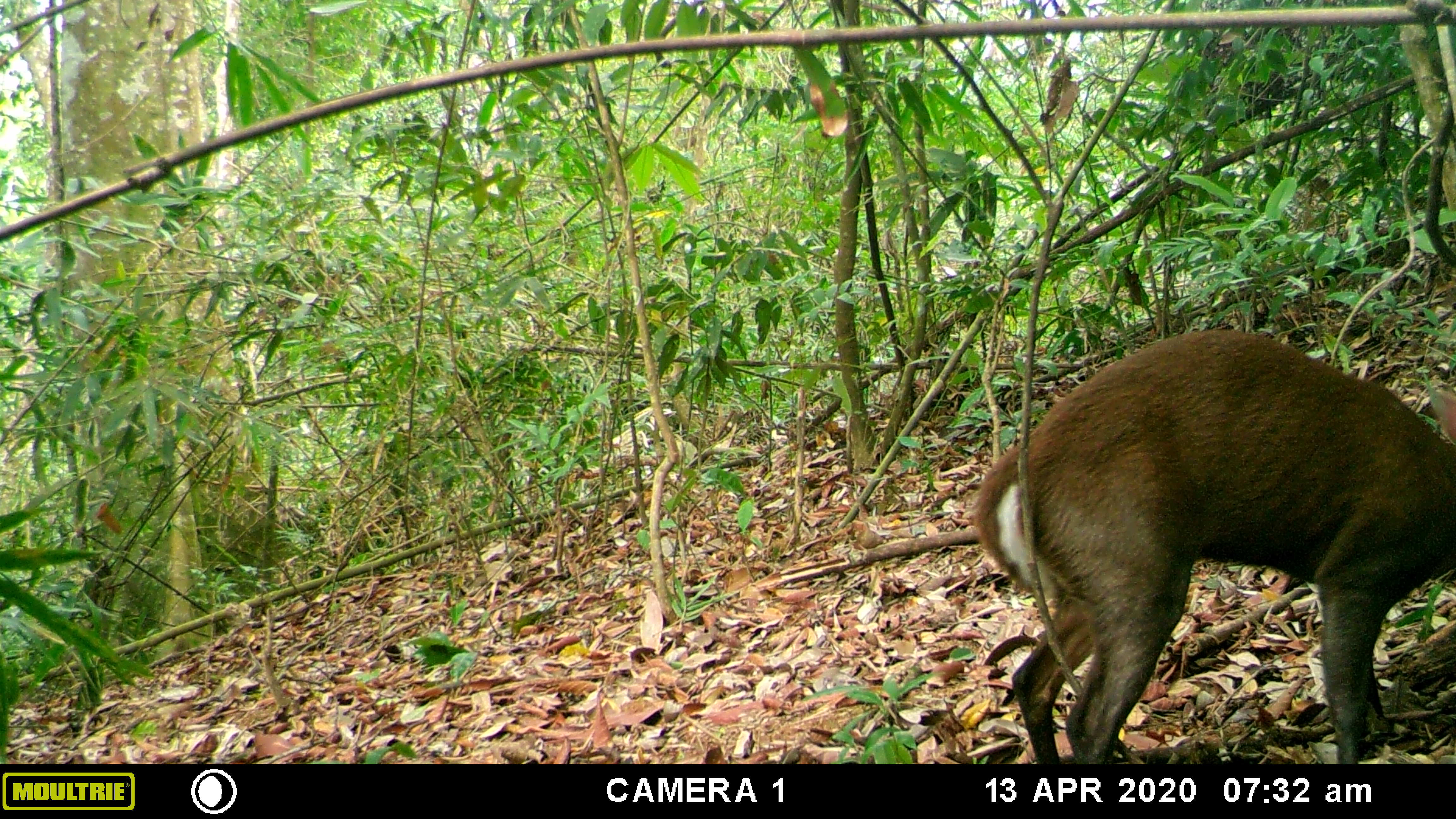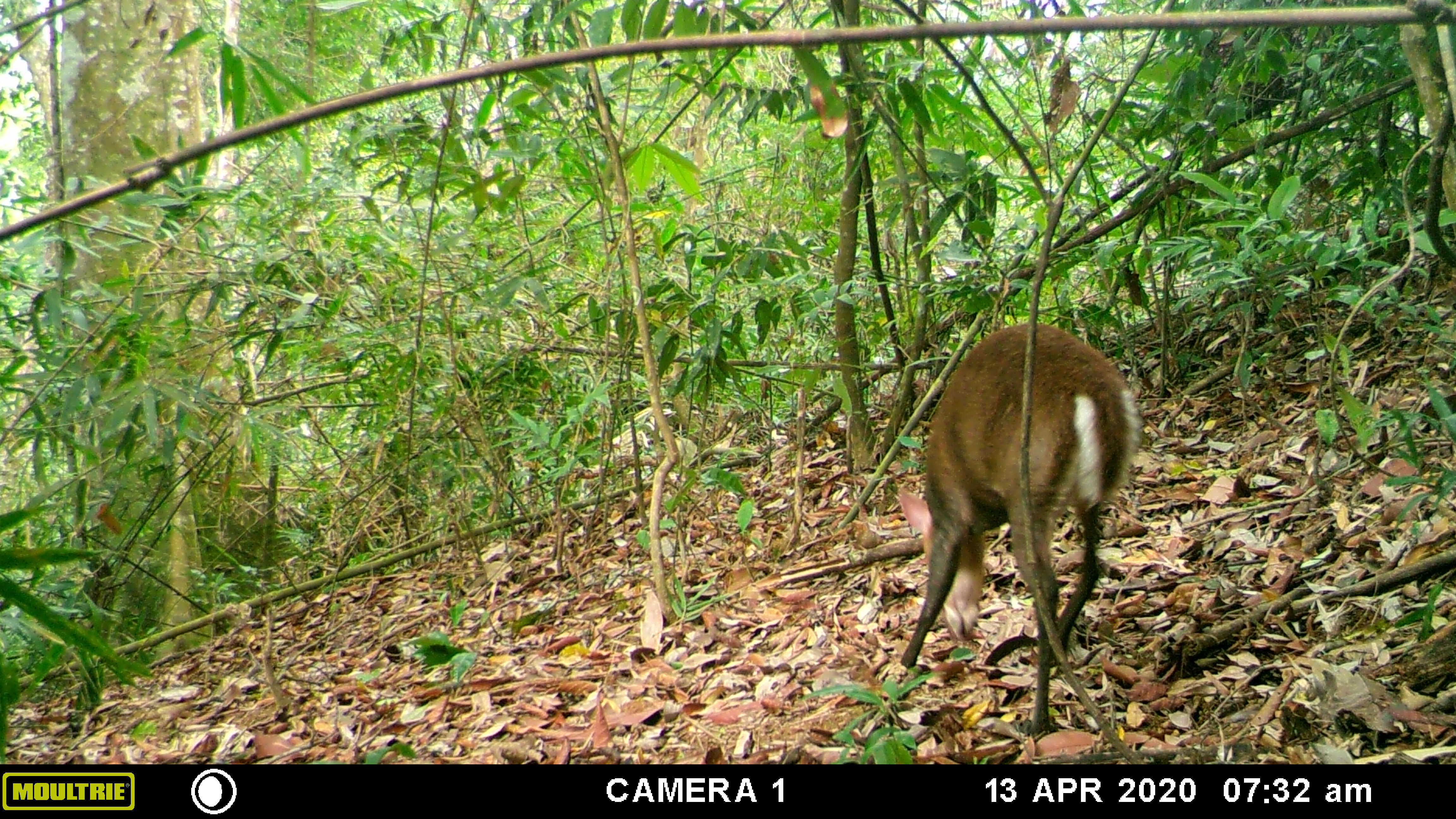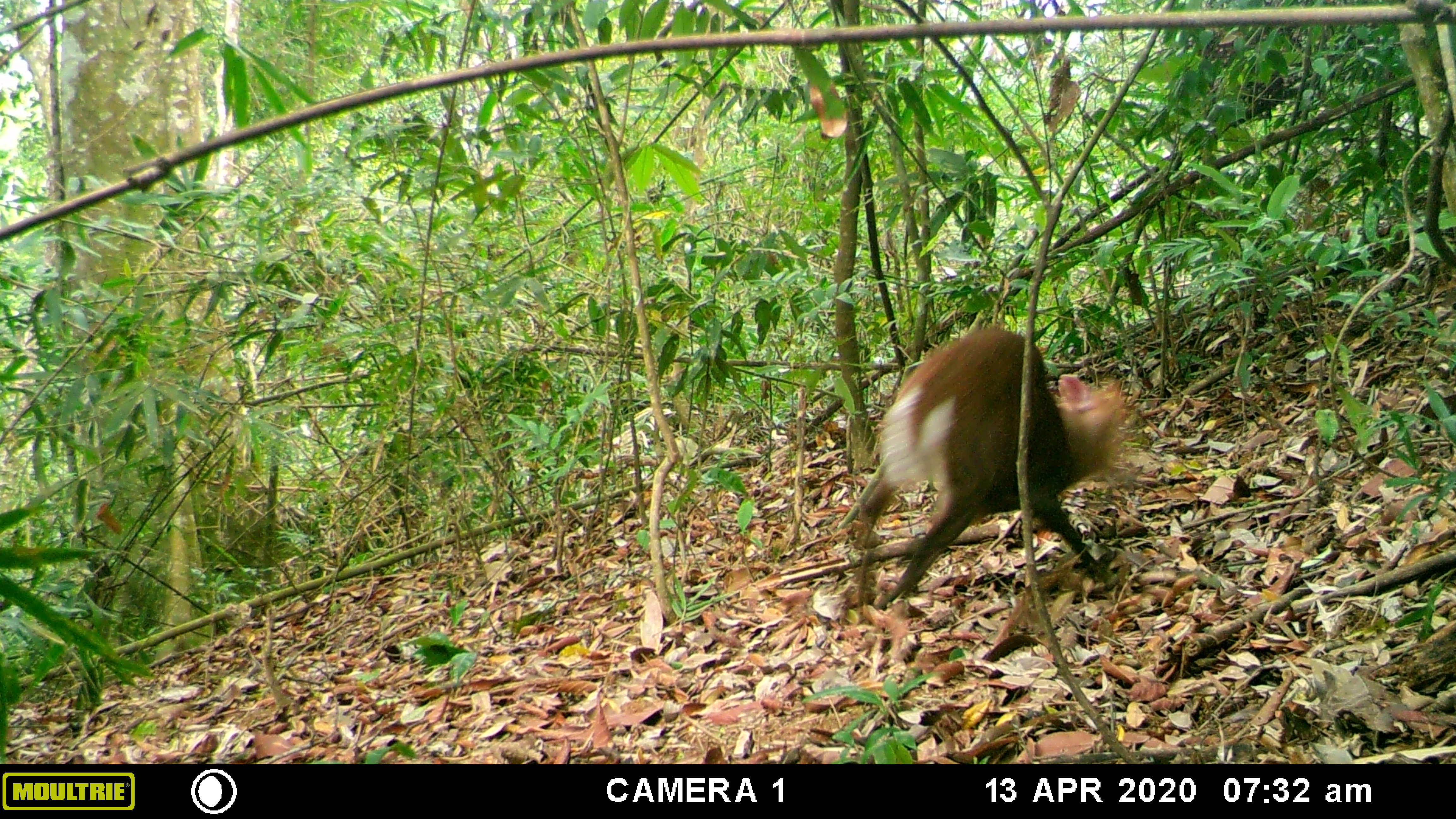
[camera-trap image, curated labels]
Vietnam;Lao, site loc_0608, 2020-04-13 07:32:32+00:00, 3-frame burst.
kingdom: Animalia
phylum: Chordata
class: Mammalia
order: Artiodactyla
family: Cervidae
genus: Muntiacus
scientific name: Muntiacus rooseveltorum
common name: roosevelt's muntjac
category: roosevelts muntjac group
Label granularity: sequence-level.